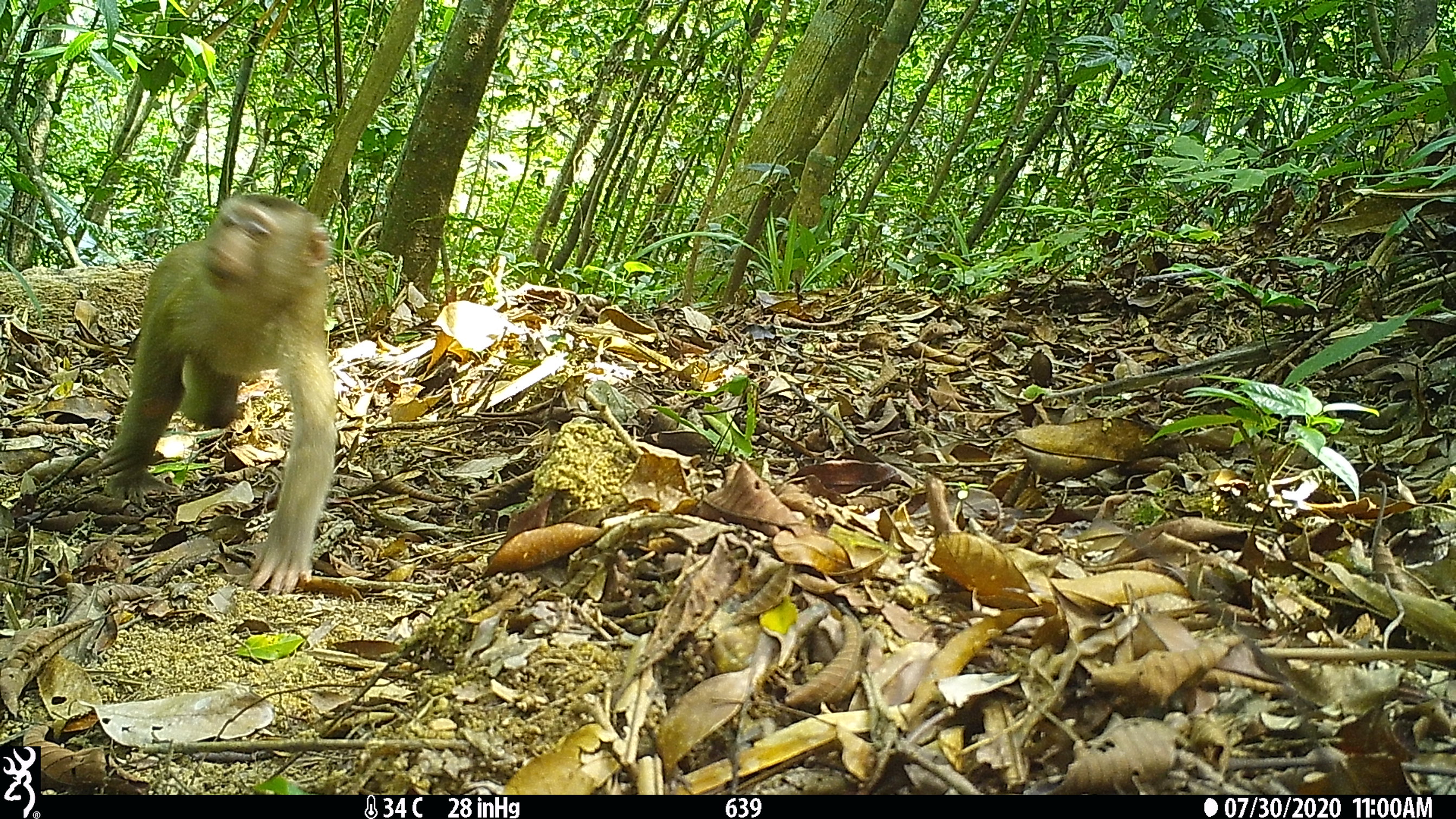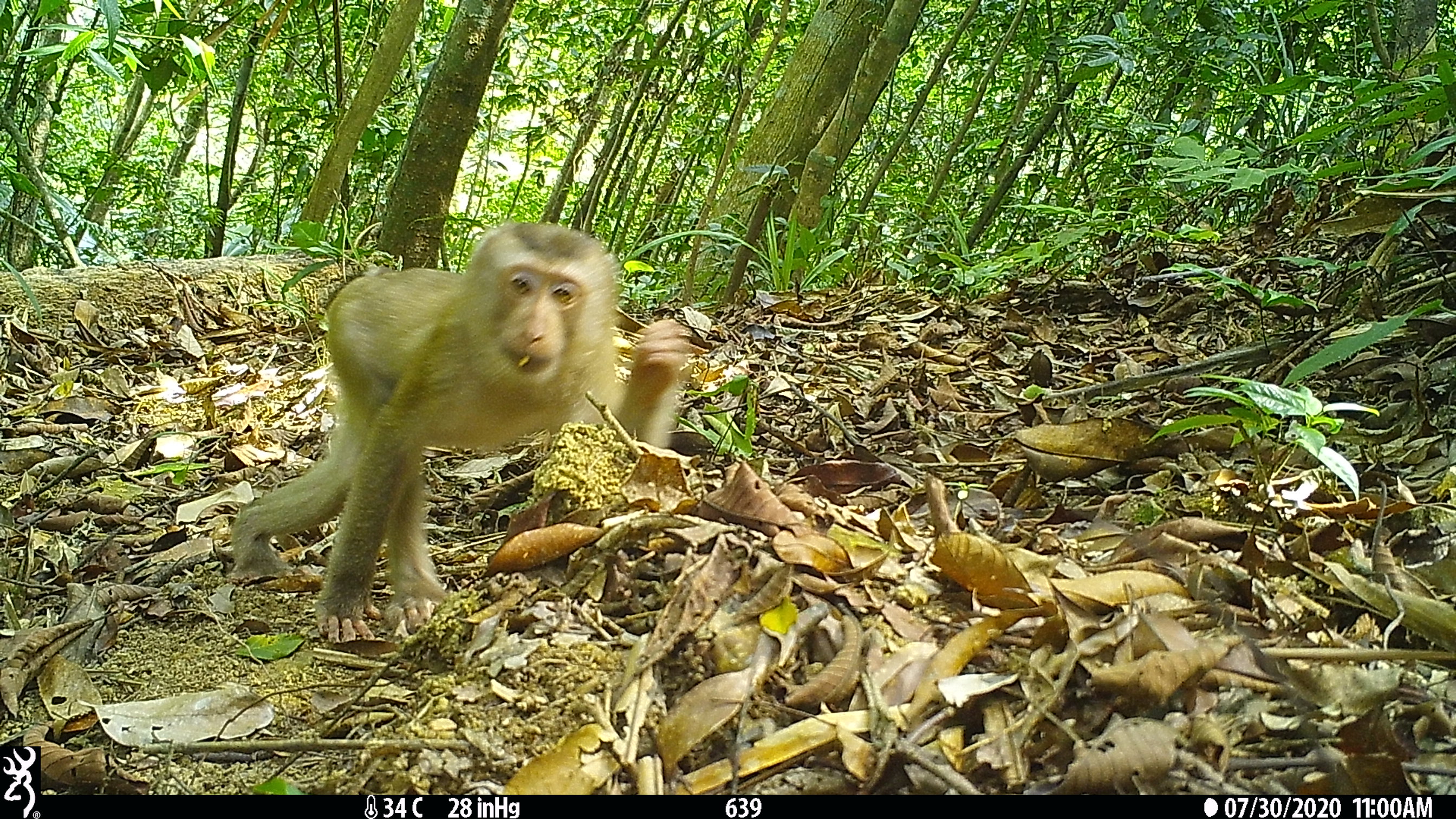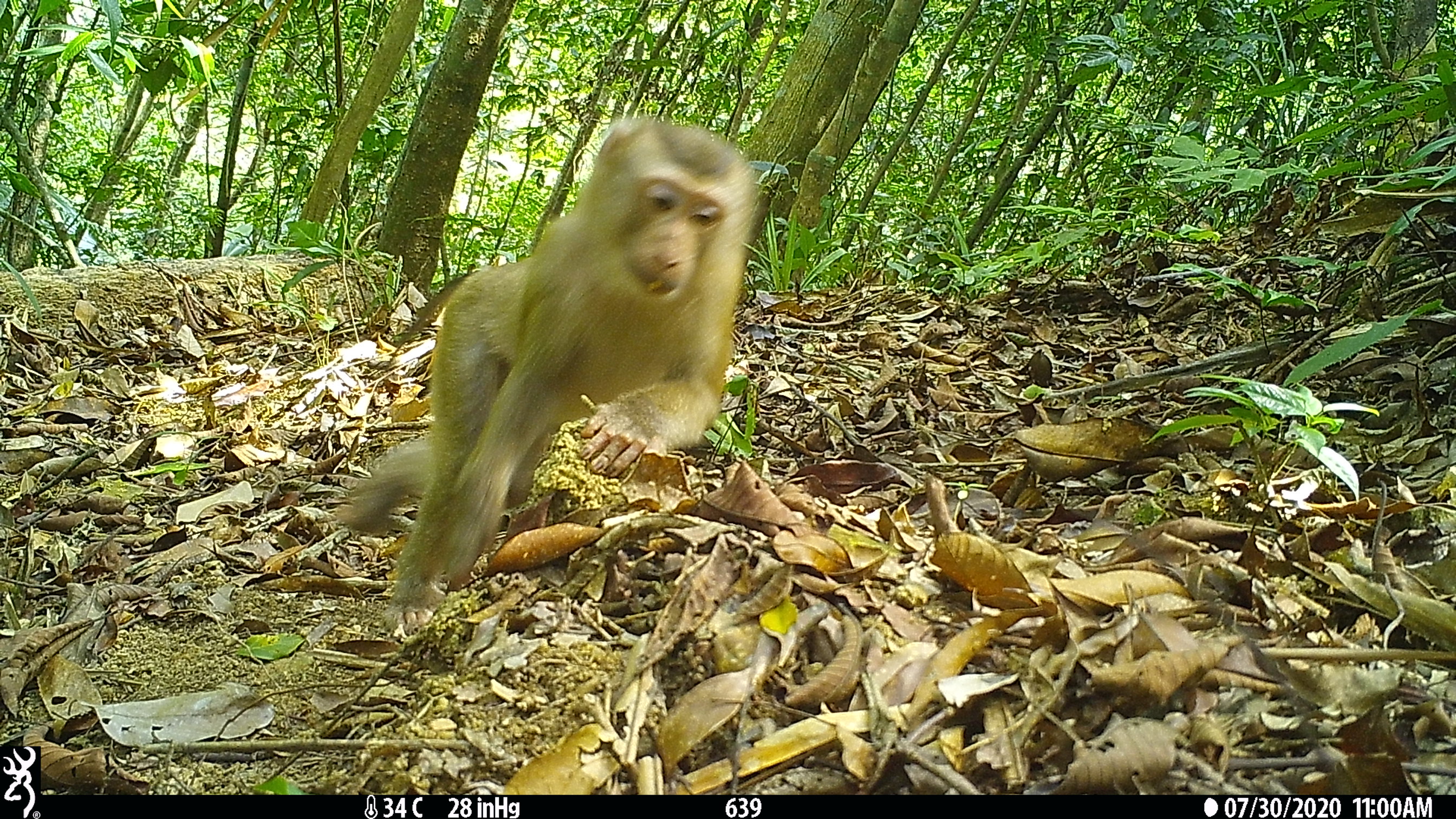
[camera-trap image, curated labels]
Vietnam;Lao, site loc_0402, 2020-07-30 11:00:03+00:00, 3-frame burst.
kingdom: Animalia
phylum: Chordata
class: Mammalia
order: Primates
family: Cercopithecidae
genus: Macaca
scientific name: Macaca nemestrina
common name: pig-tailed macaque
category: pig tailed macaque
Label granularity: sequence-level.